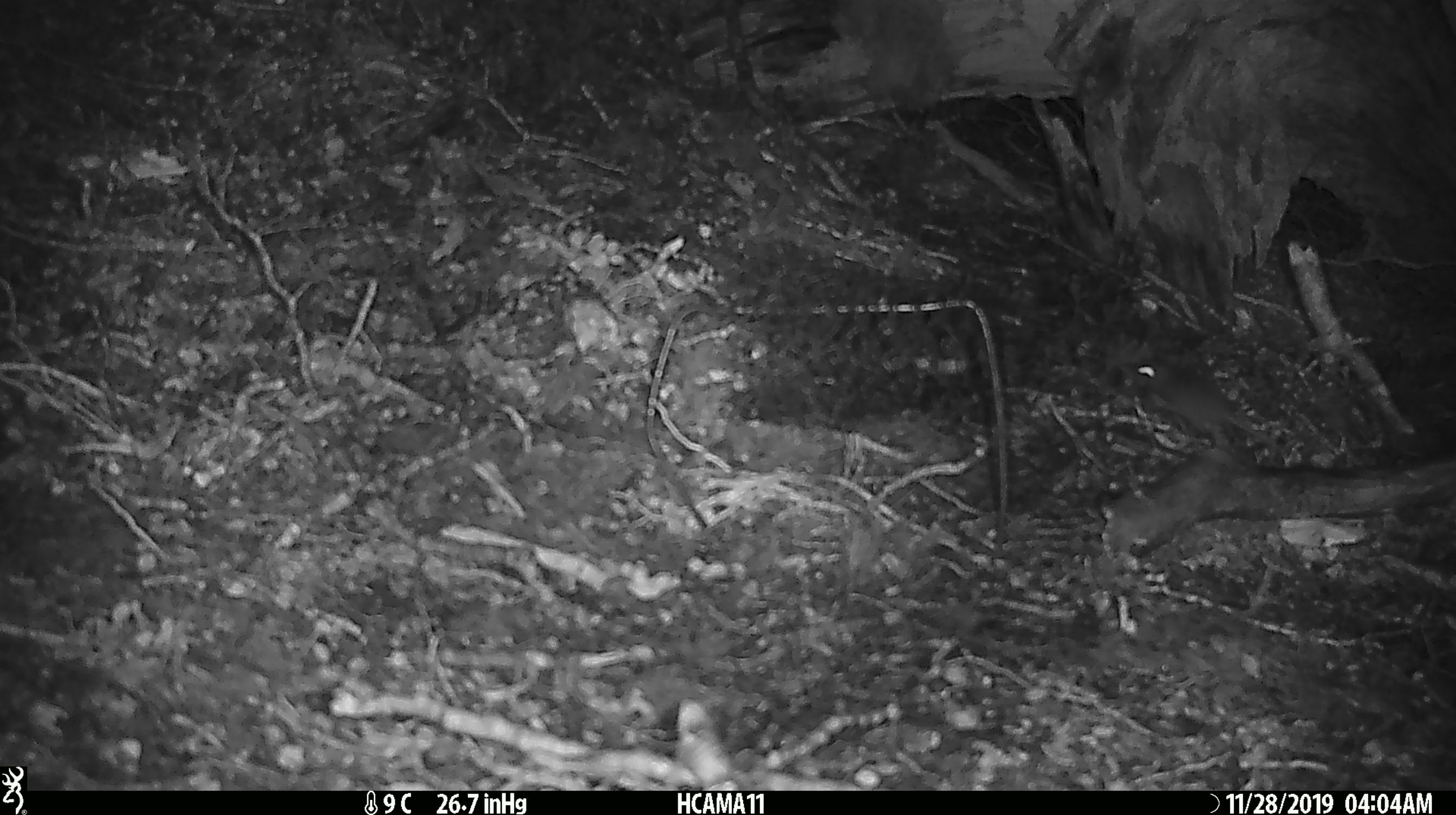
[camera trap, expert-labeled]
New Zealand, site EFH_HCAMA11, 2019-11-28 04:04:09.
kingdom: Animalia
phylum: Chordata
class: Mammalia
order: Rodentia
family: Muridae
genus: Mus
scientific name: Mus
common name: mouse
Mouse (Mus).